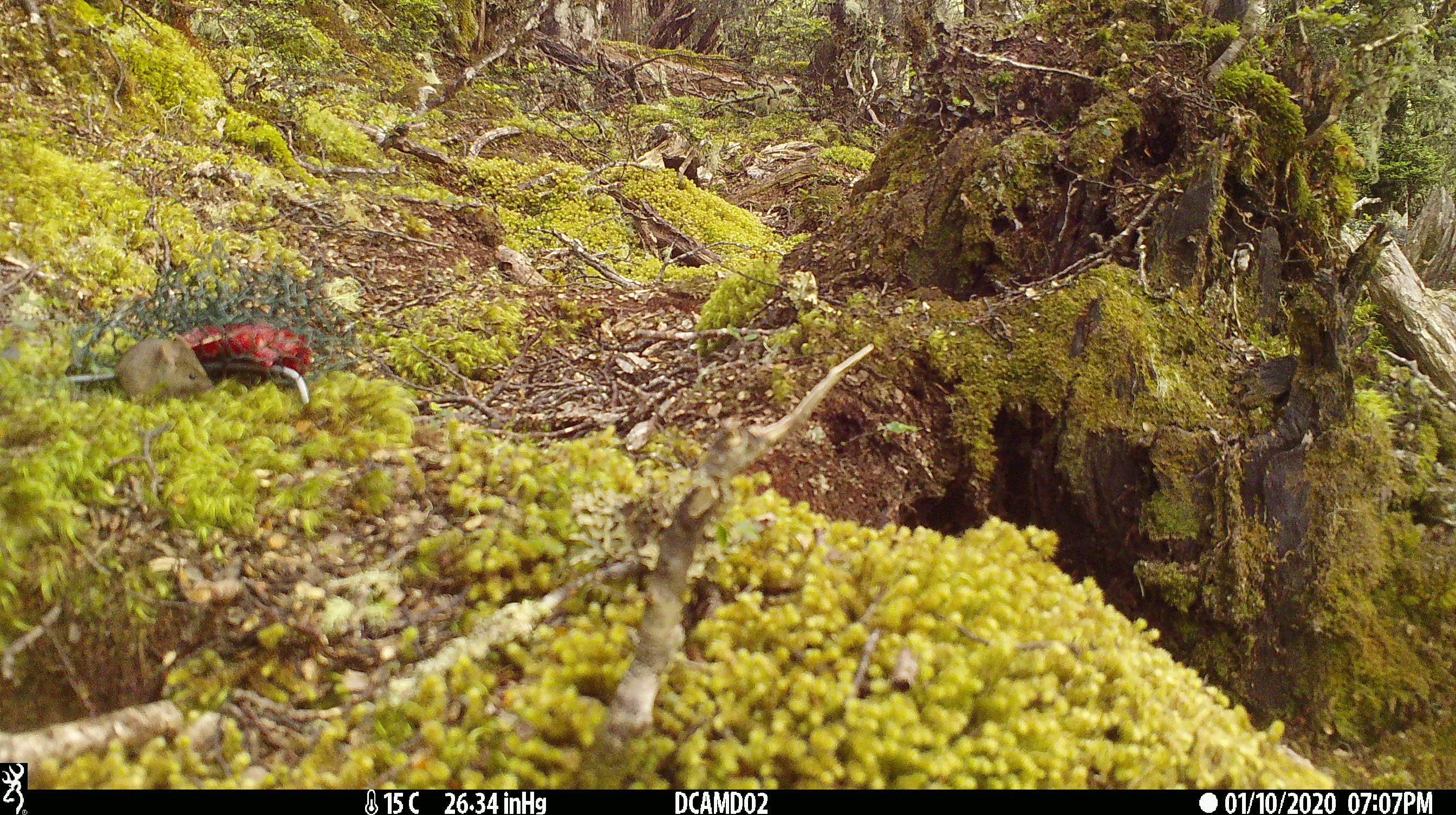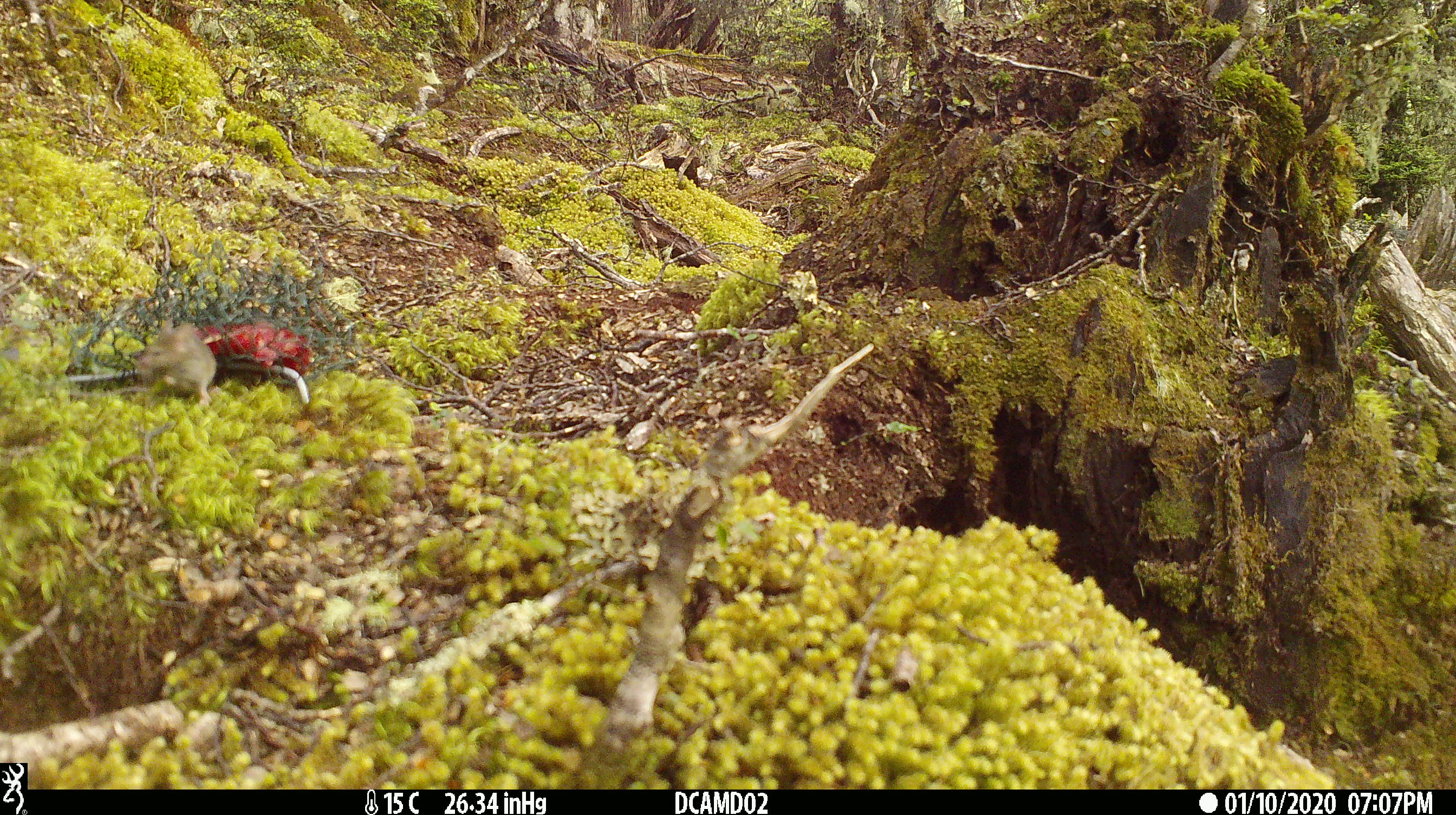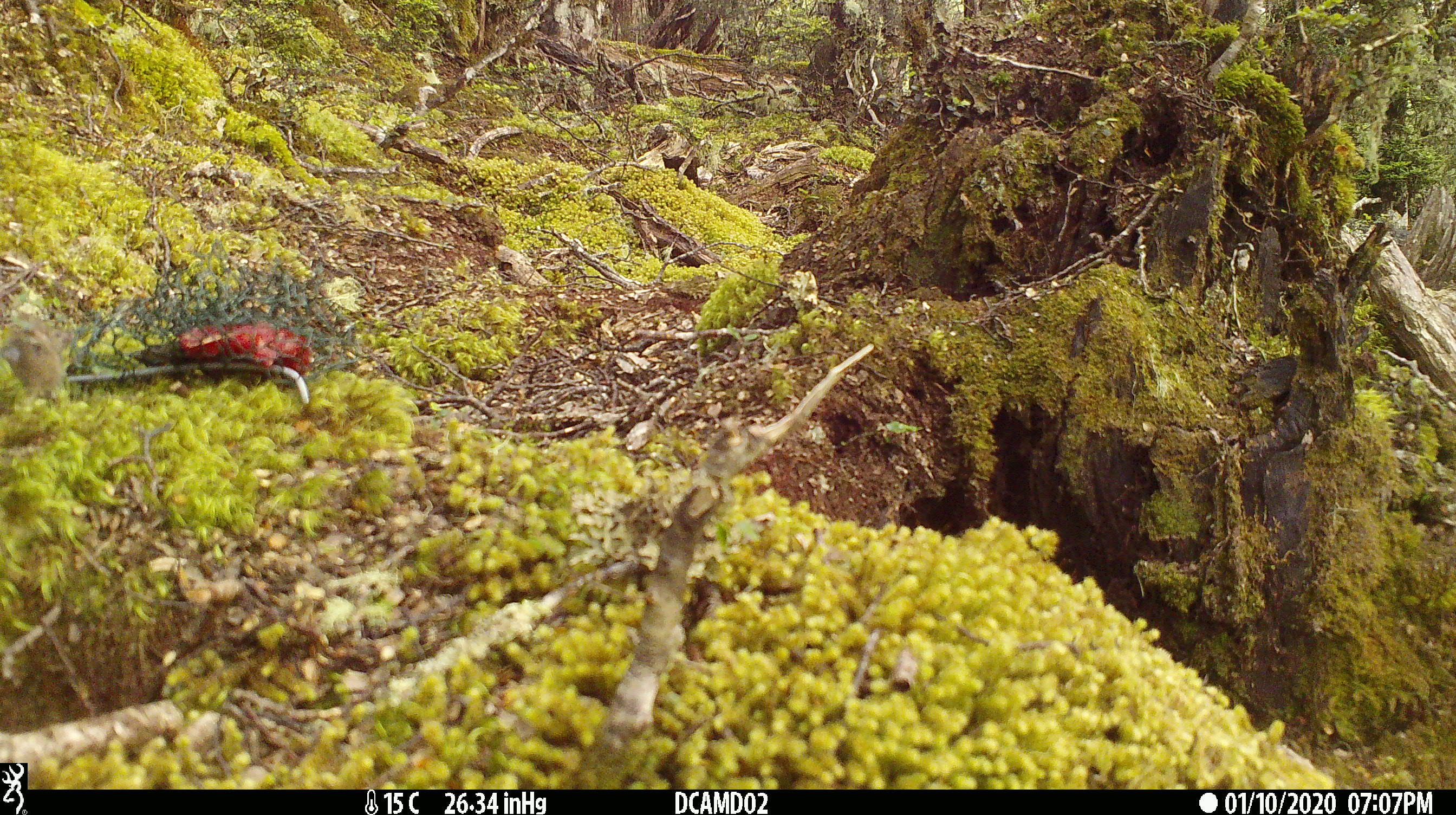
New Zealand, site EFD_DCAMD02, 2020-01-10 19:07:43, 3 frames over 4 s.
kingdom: Animalia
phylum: Chordata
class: Mammalia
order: Rodentia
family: Muridae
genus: Mus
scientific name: Mus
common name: mouse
Mouse (Mus).